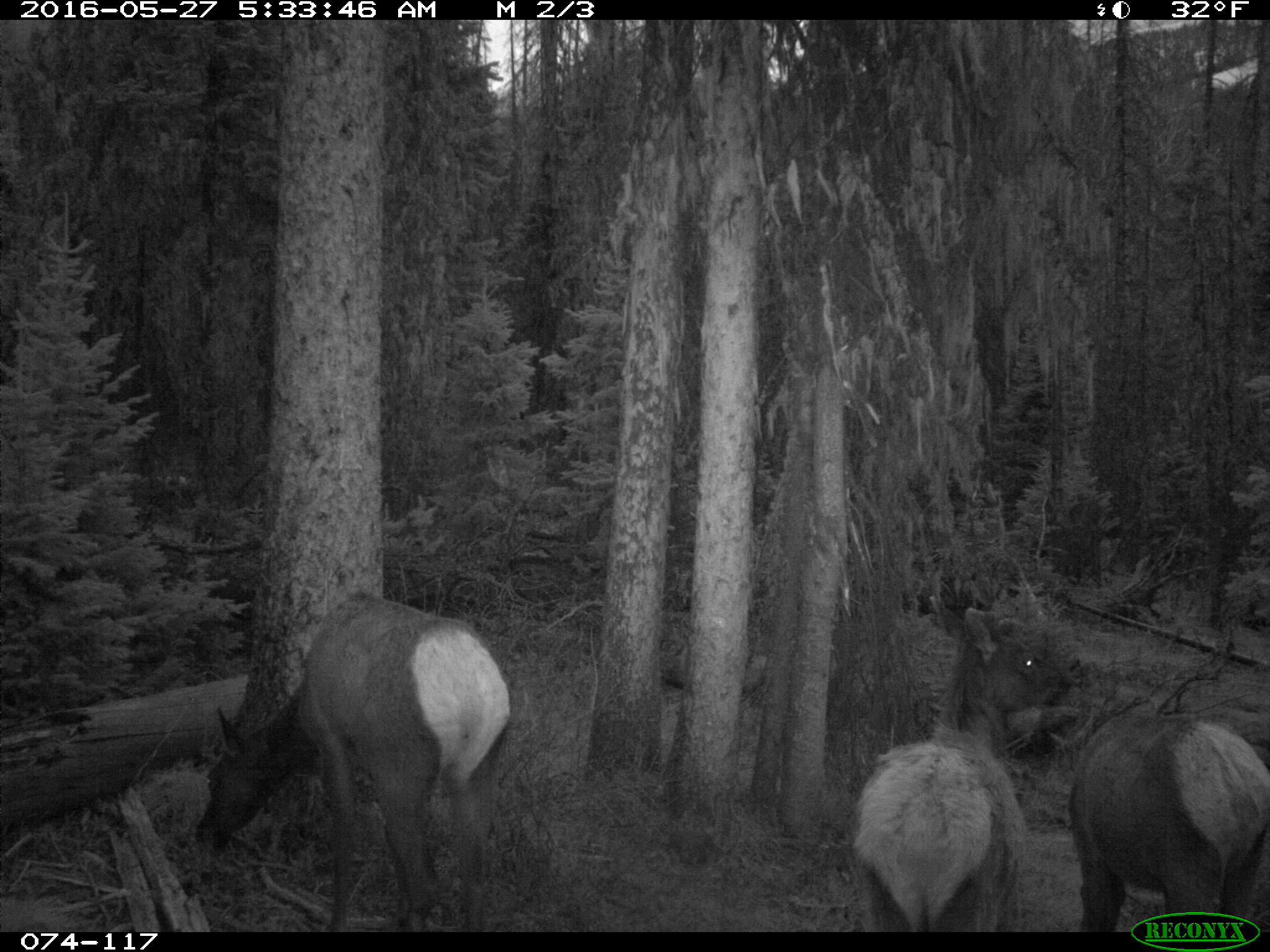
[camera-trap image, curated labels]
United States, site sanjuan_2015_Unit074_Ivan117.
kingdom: Animalia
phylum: Chordata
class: Mammalia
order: Artiodactyla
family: Cervidae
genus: Cervus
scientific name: Cervus elaphus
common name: red deer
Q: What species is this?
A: Cervus elaphus (red deer).